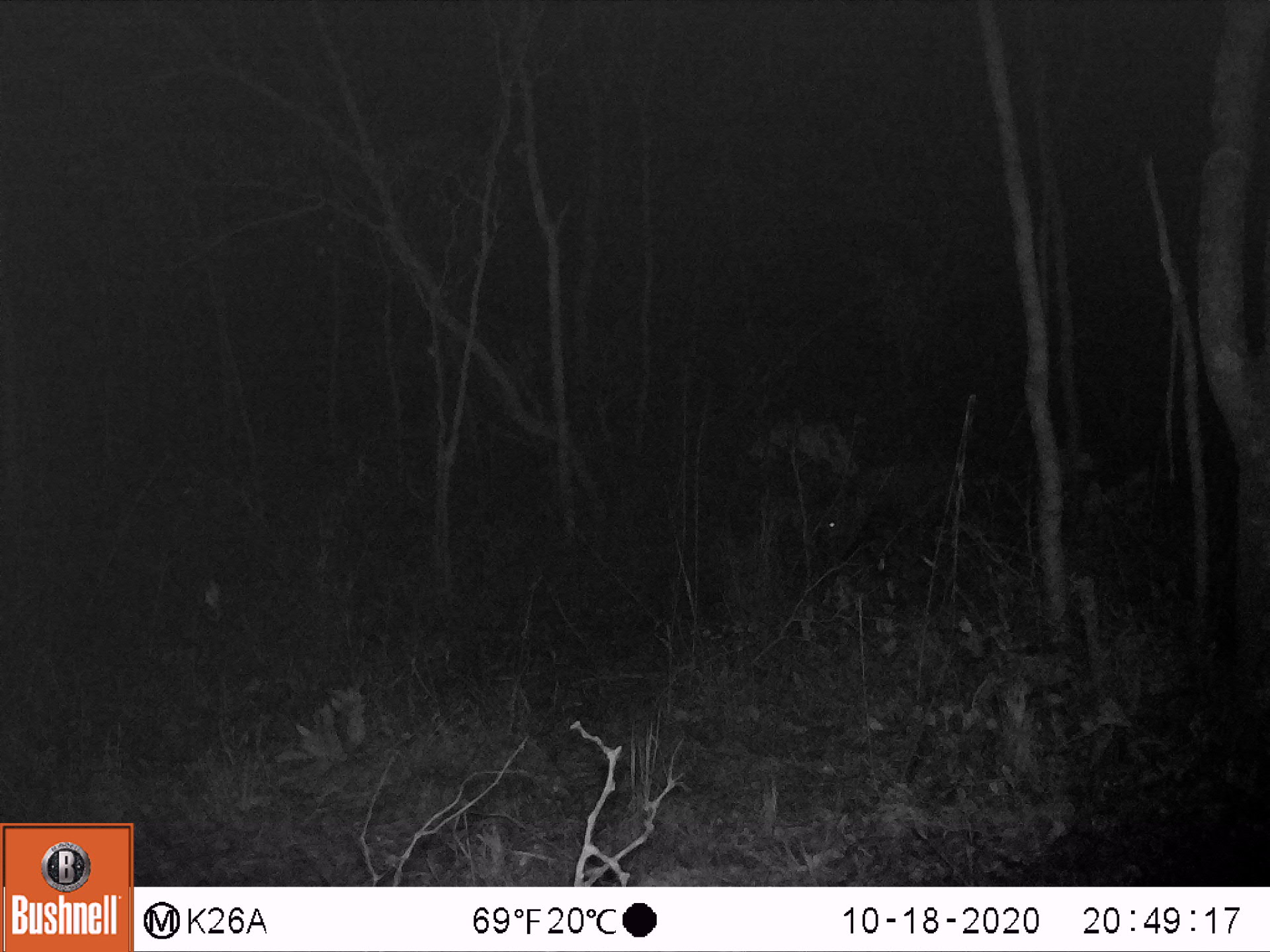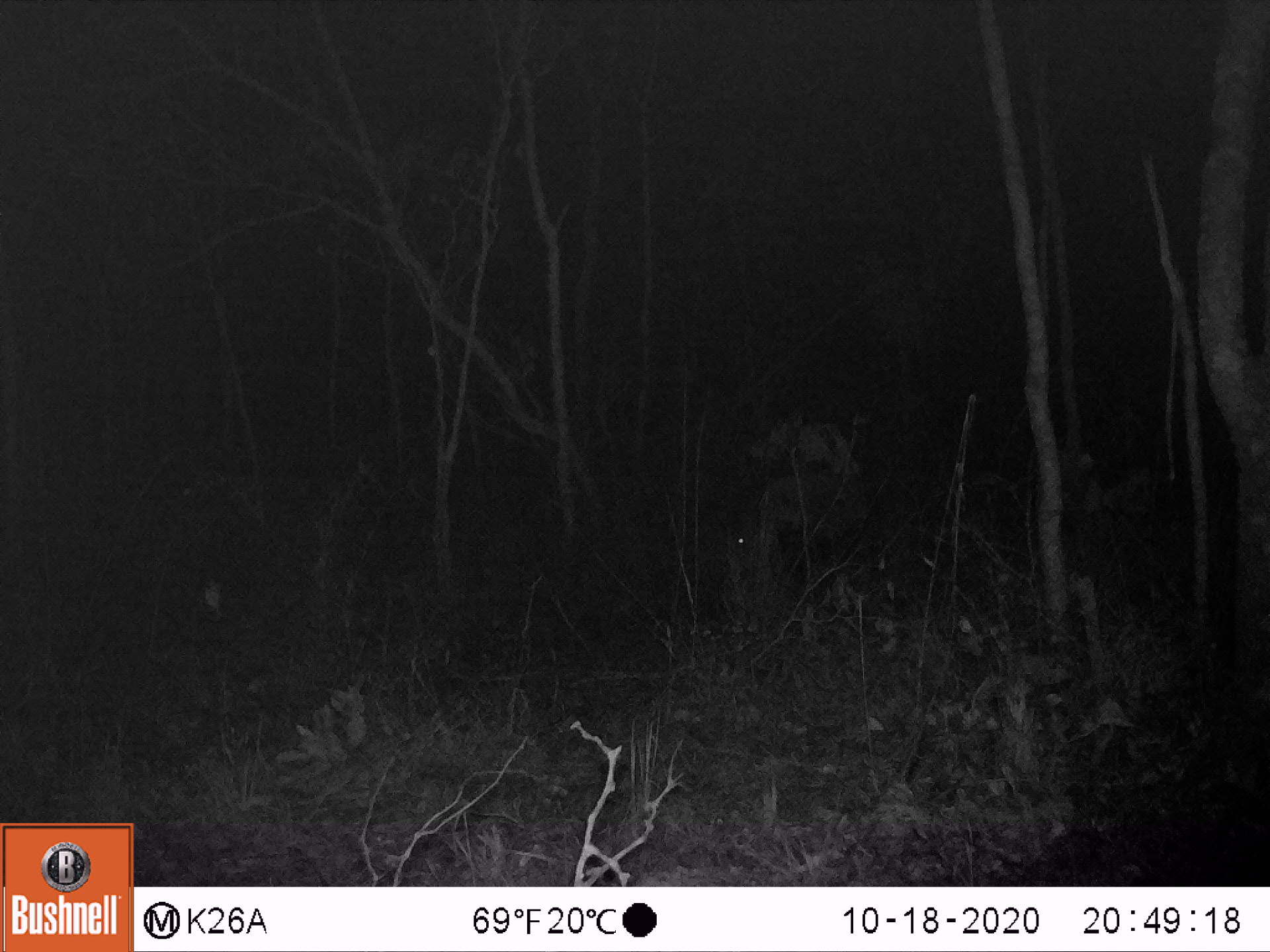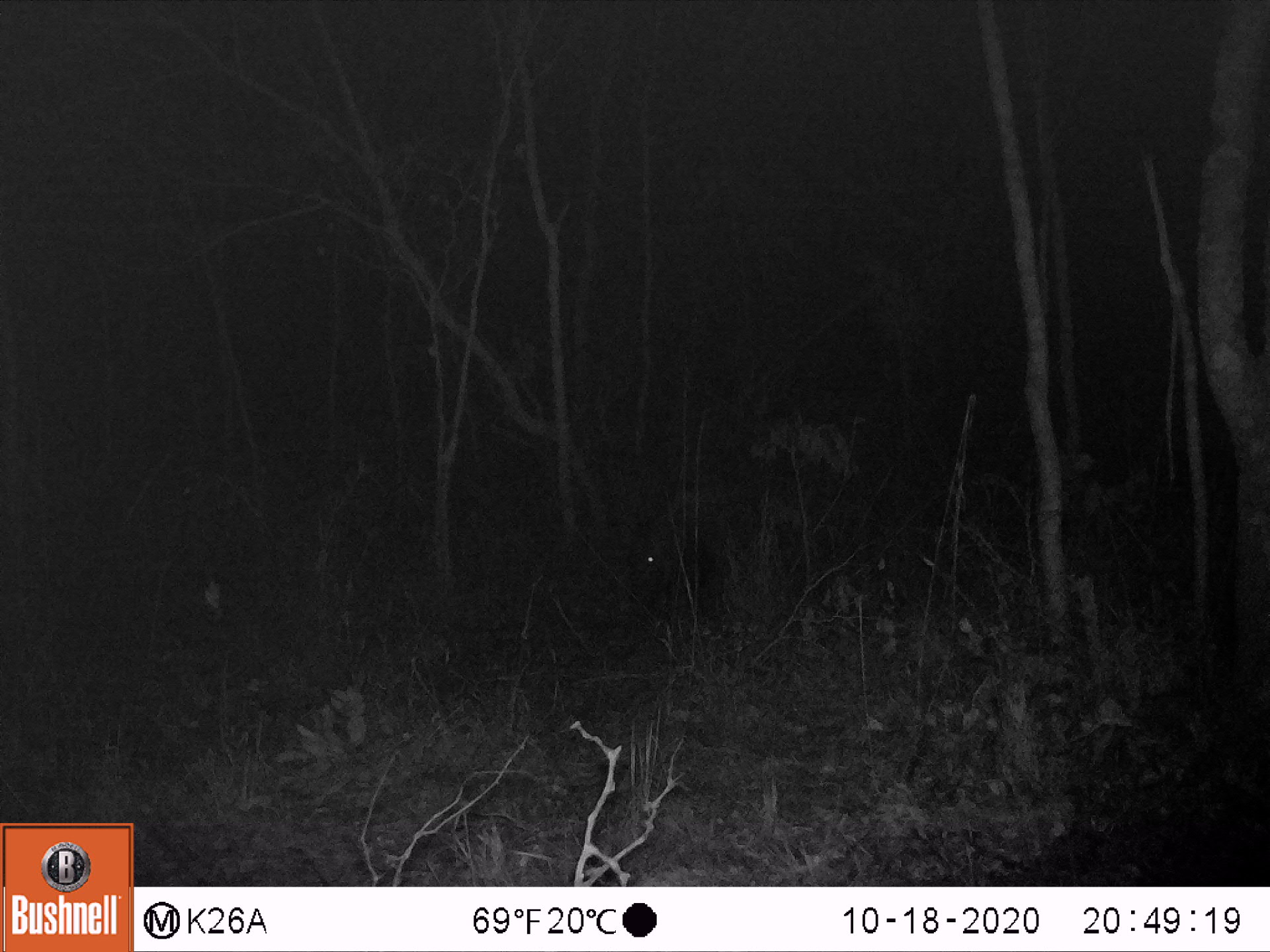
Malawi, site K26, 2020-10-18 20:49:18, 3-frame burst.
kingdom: Animalia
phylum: Chordata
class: Mammalia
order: Artiodactyla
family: Suidae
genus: Potamochoerus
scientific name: Potamochoerus larvatus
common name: bushpig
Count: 1.